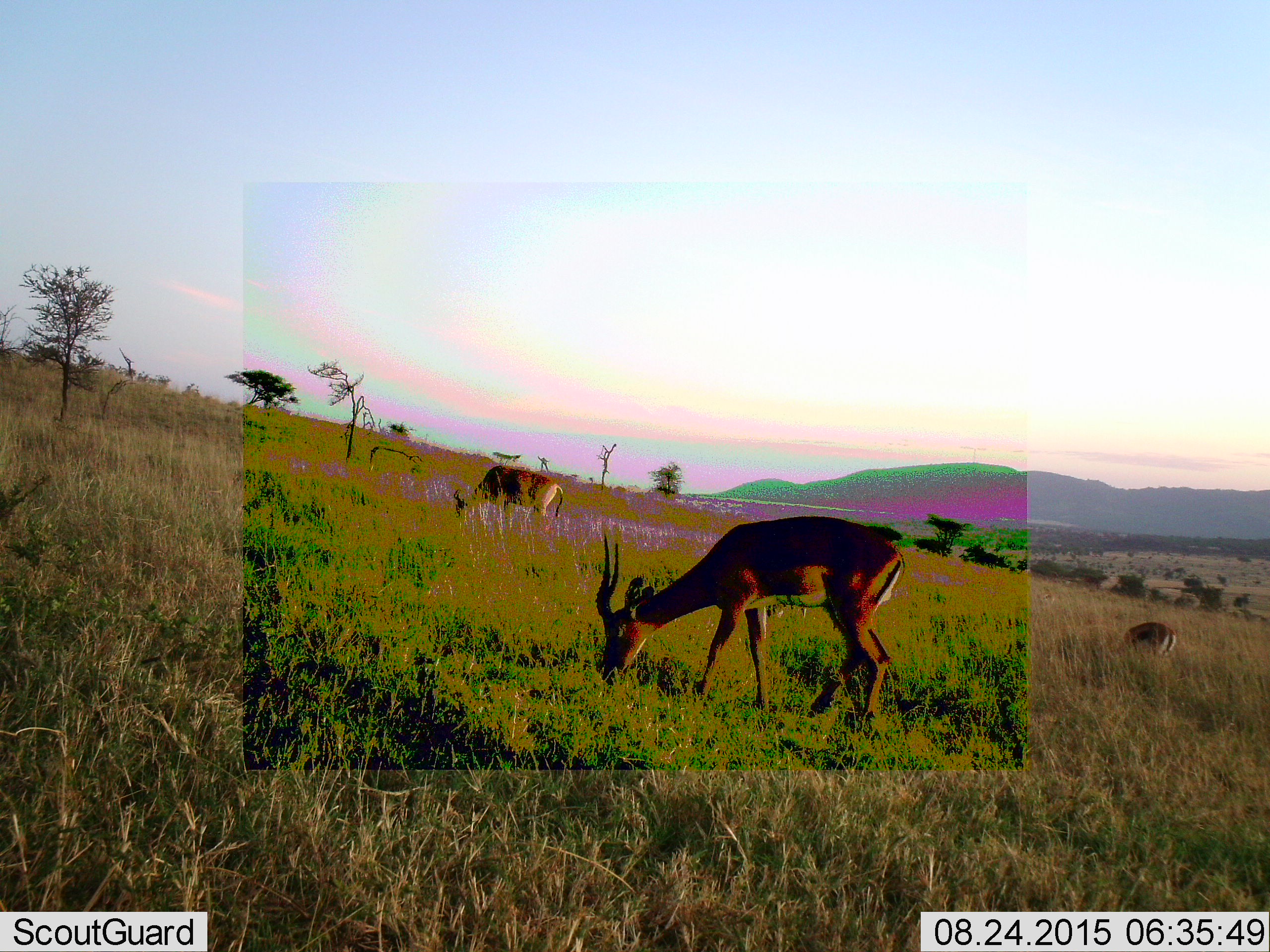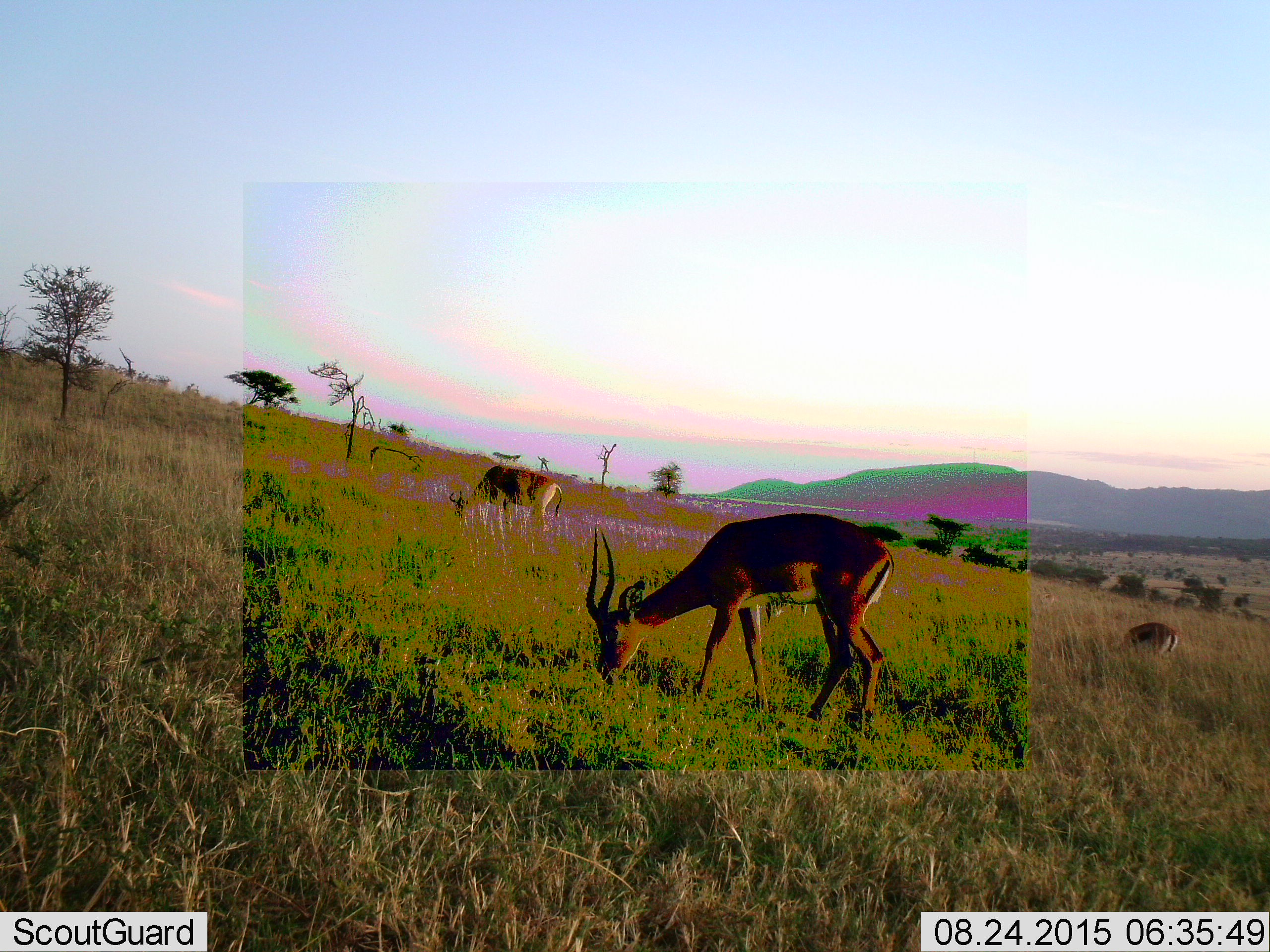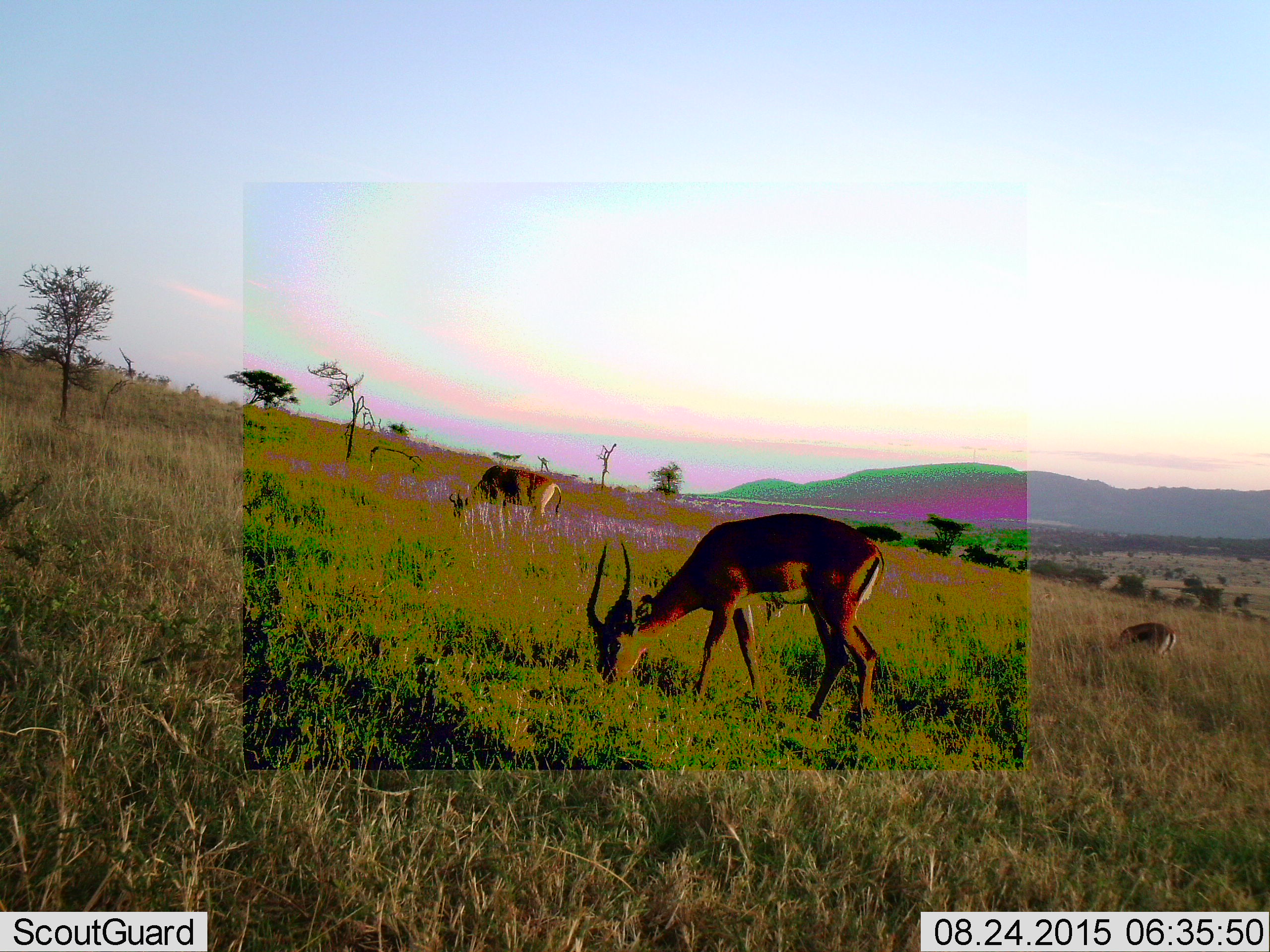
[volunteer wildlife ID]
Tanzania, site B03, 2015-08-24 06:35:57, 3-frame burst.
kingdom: Animalia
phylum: Chordata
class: Mammalia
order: Artiodactyla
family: Bovidae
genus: Aepyceros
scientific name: Aepyceros melampus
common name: impala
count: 3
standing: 11%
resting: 0%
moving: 0%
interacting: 0%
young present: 22%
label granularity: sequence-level